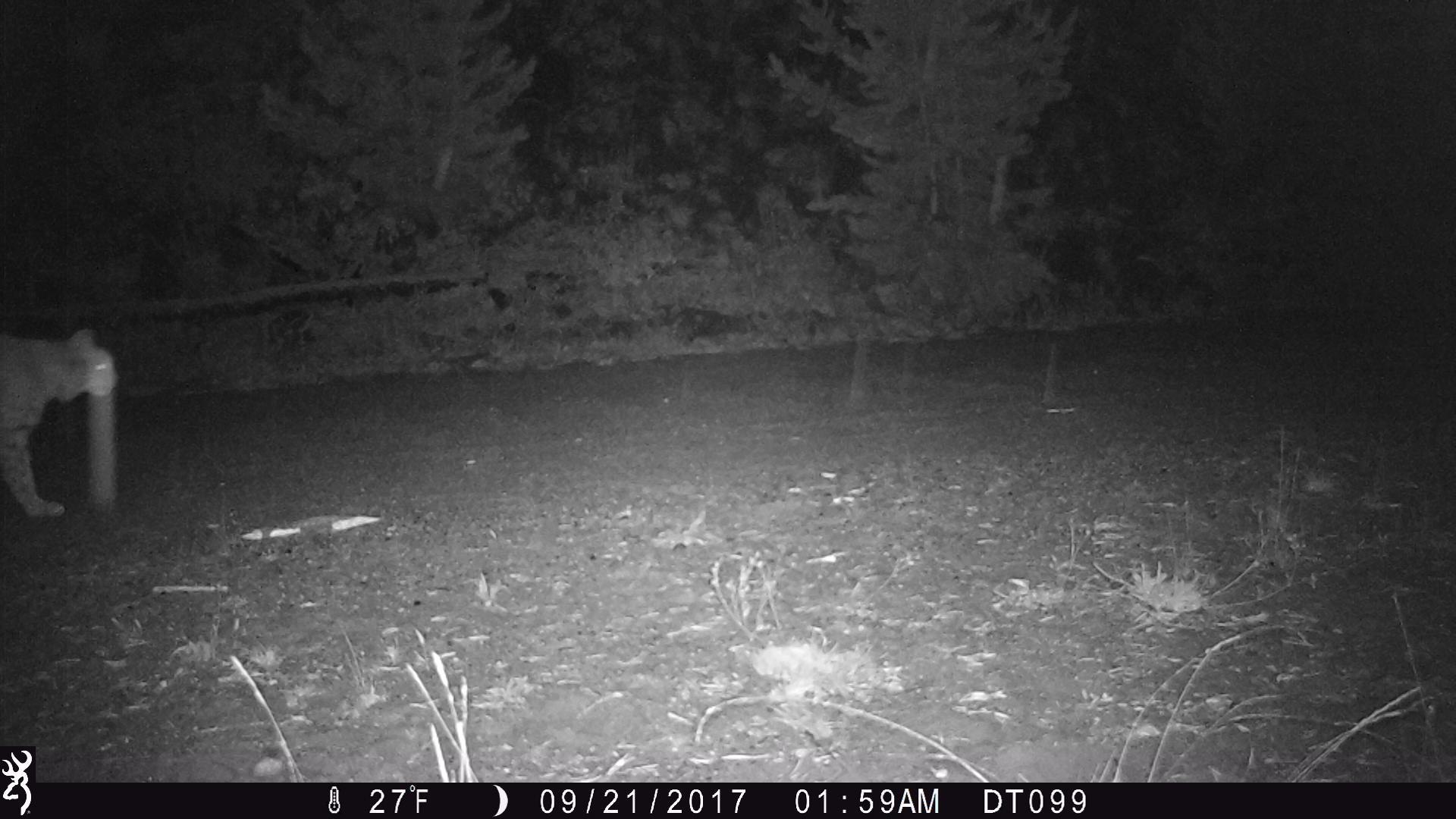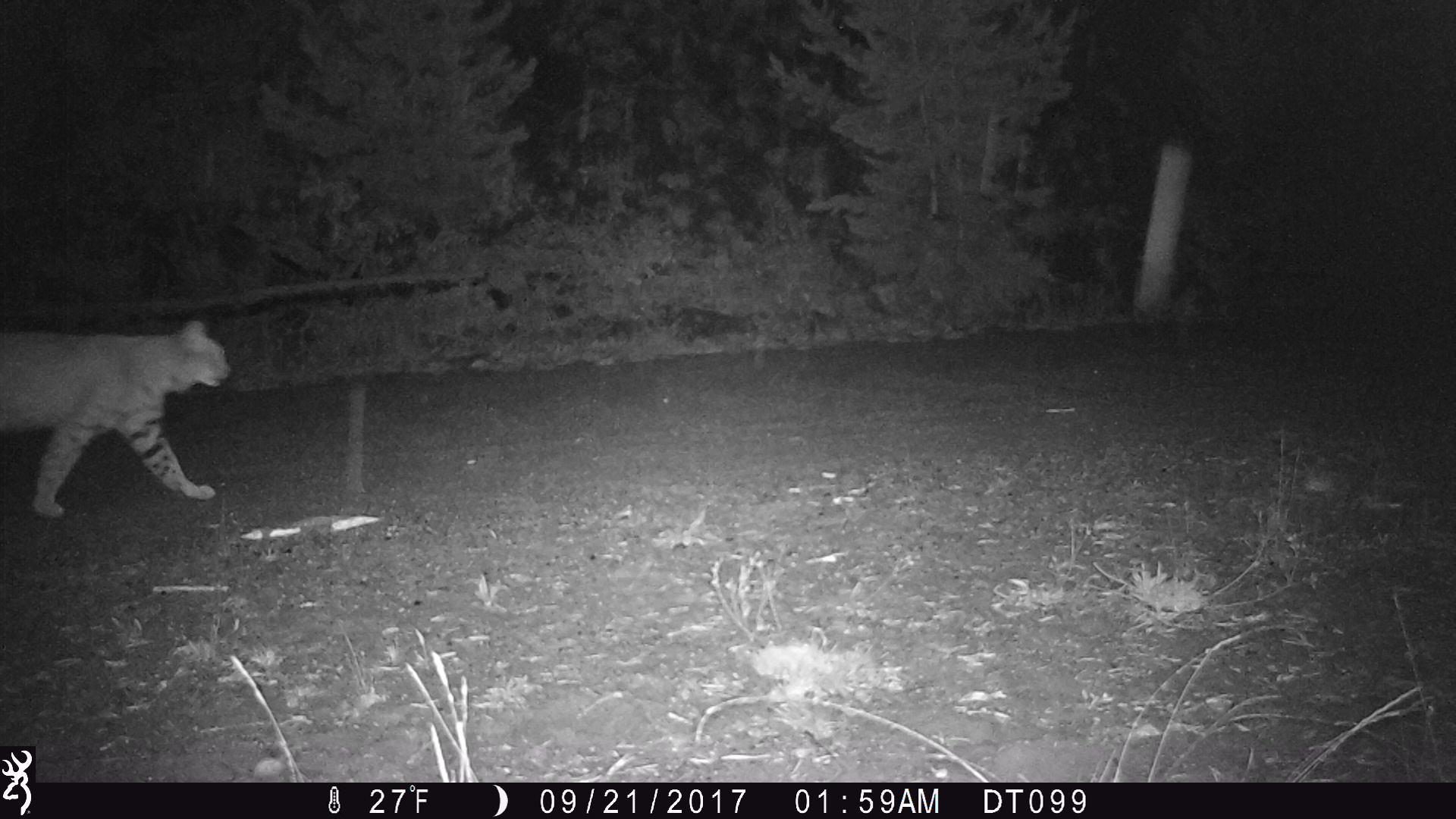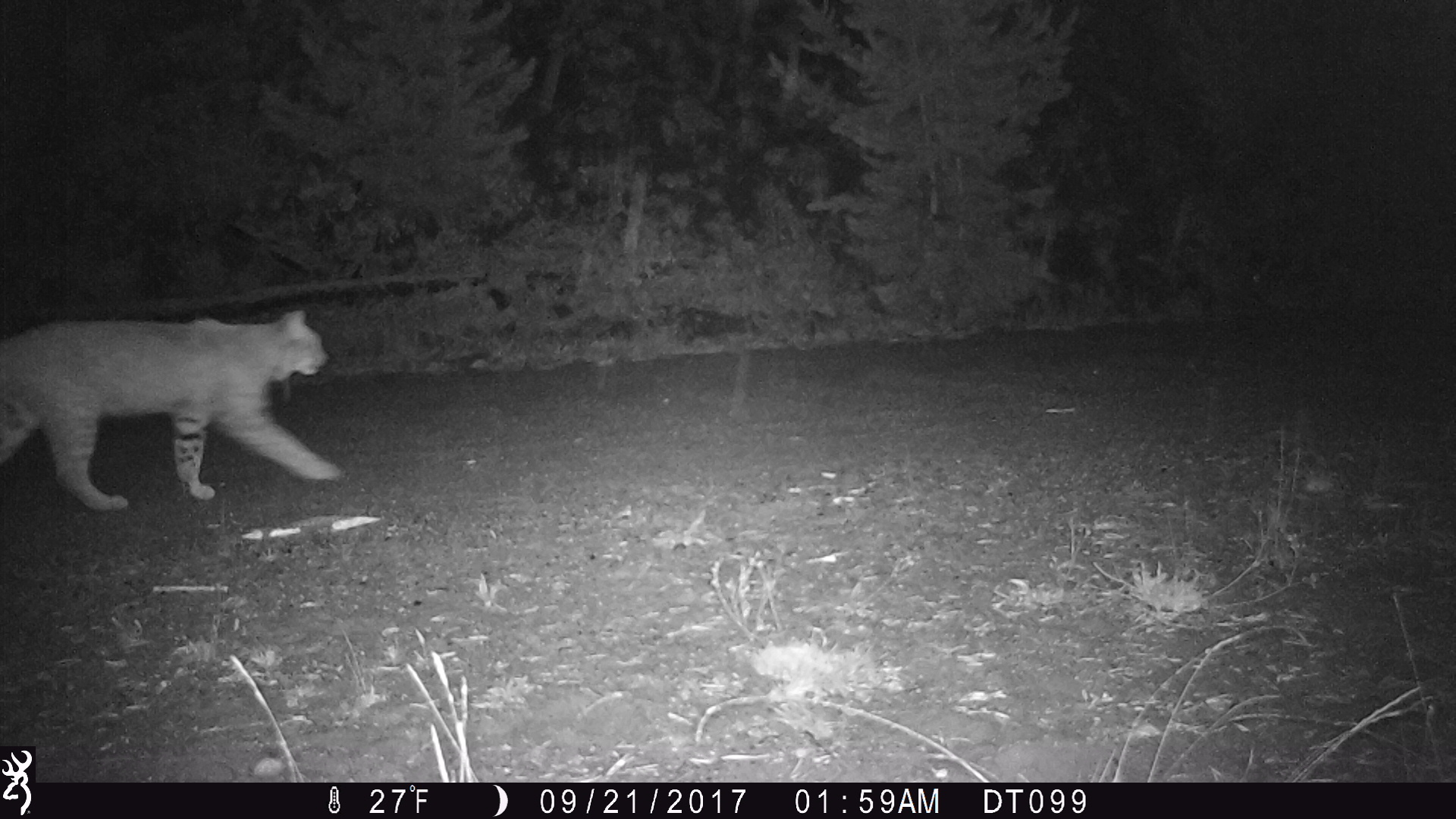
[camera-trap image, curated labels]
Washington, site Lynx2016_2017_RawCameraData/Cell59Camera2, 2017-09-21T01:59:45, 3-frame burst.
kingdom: Animalia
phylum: Chordata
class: Mammalia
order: Carnivora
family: Felidae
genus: Lynx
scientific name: Lynx rufus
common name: bobcat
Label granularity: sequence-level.